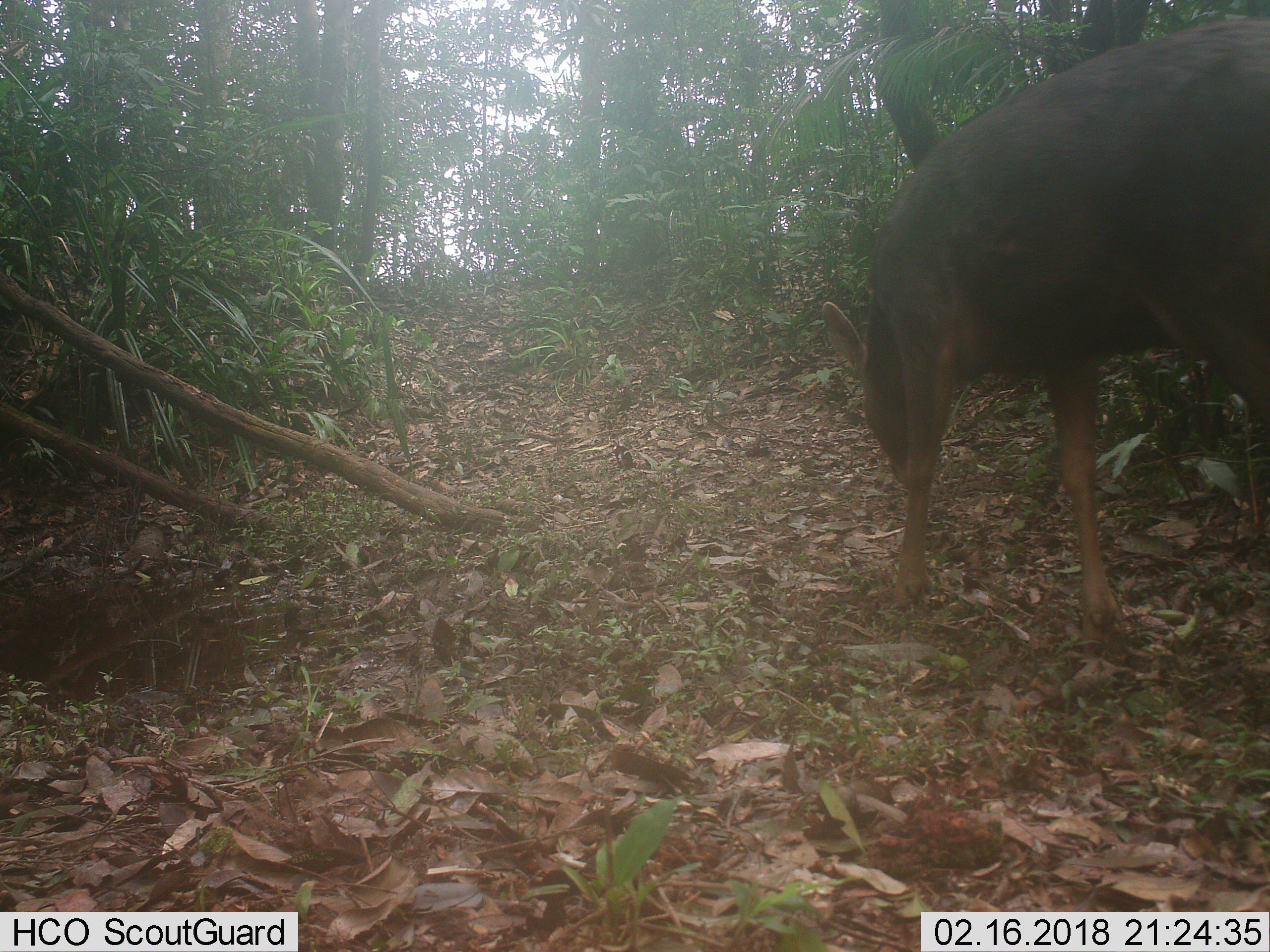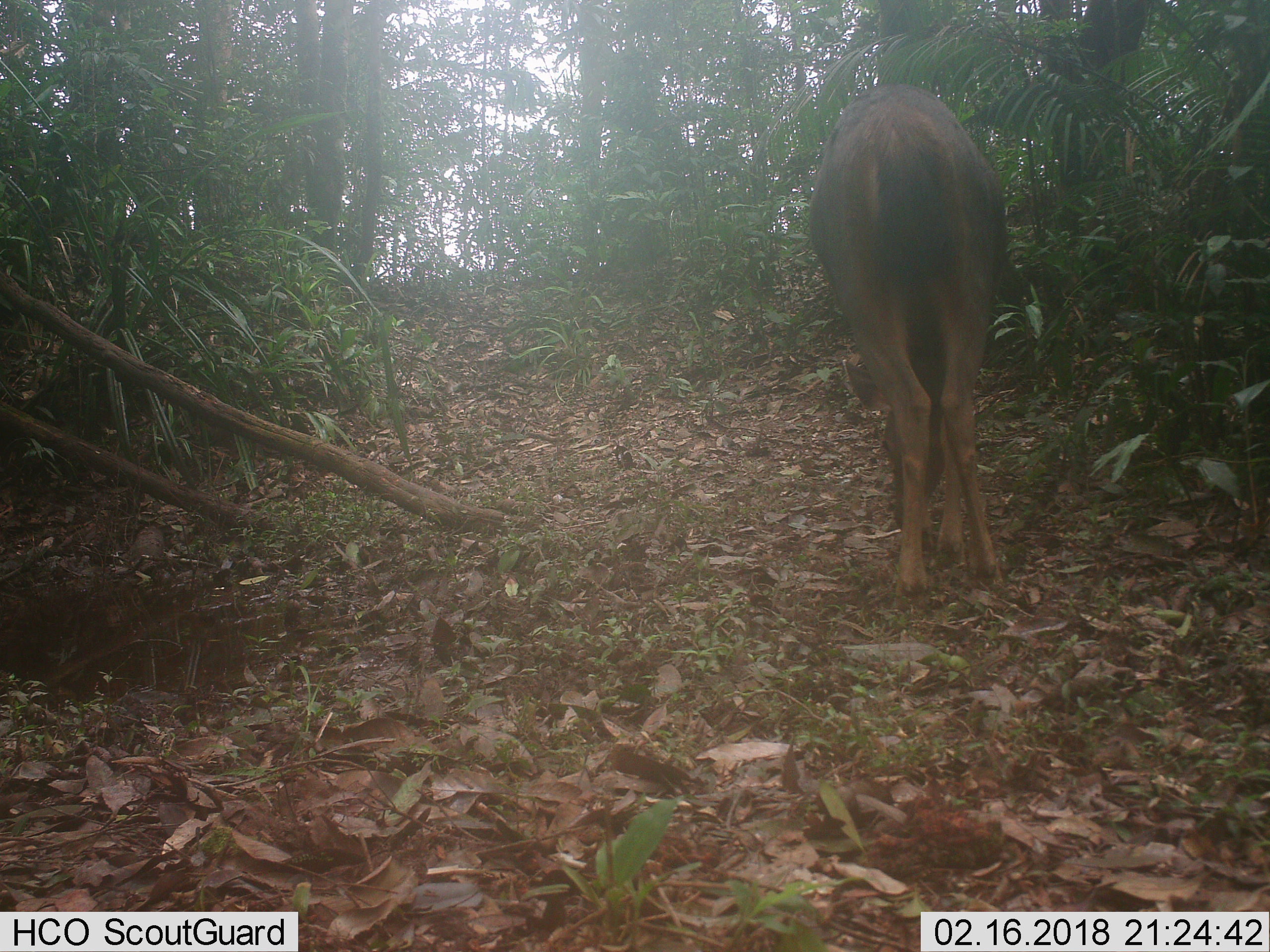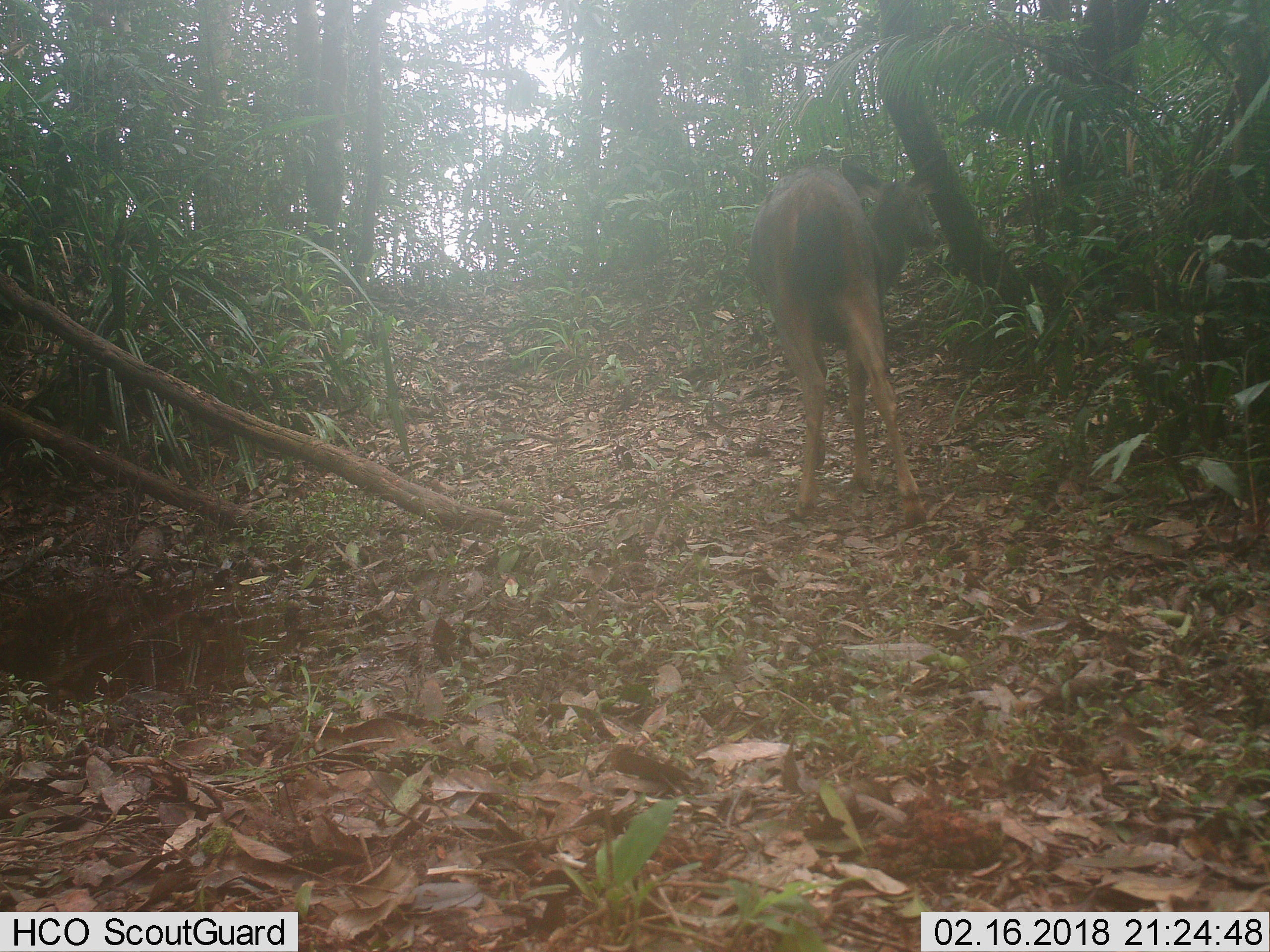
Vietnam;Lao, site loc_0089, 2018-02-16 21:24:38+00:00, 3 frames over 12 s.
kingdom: Animalia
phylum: Chordata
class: Mammalia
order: Artiodactyla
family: Cervidae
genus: Rusa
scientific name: Rusa unicolor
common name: sambar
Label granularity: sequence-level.